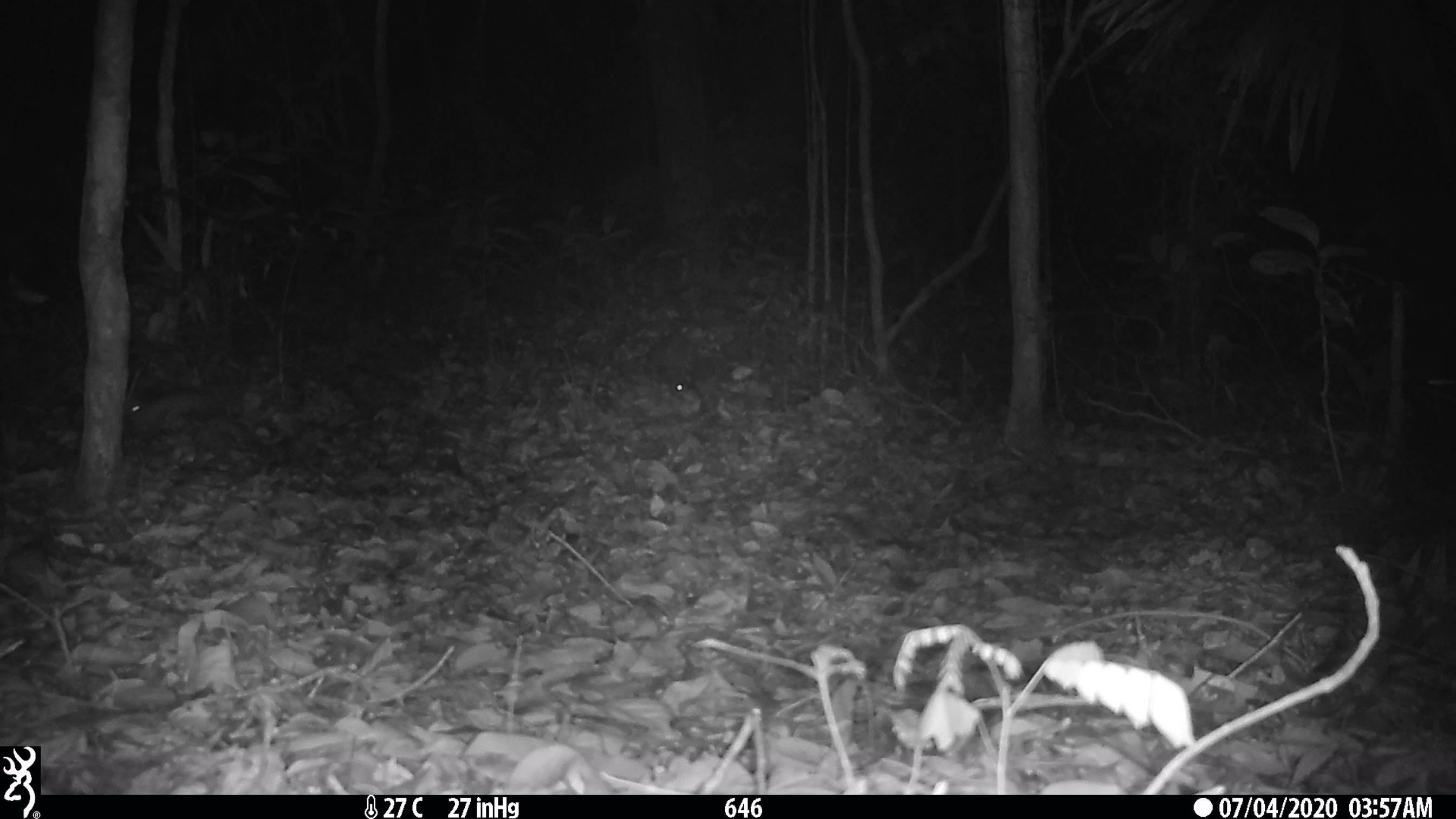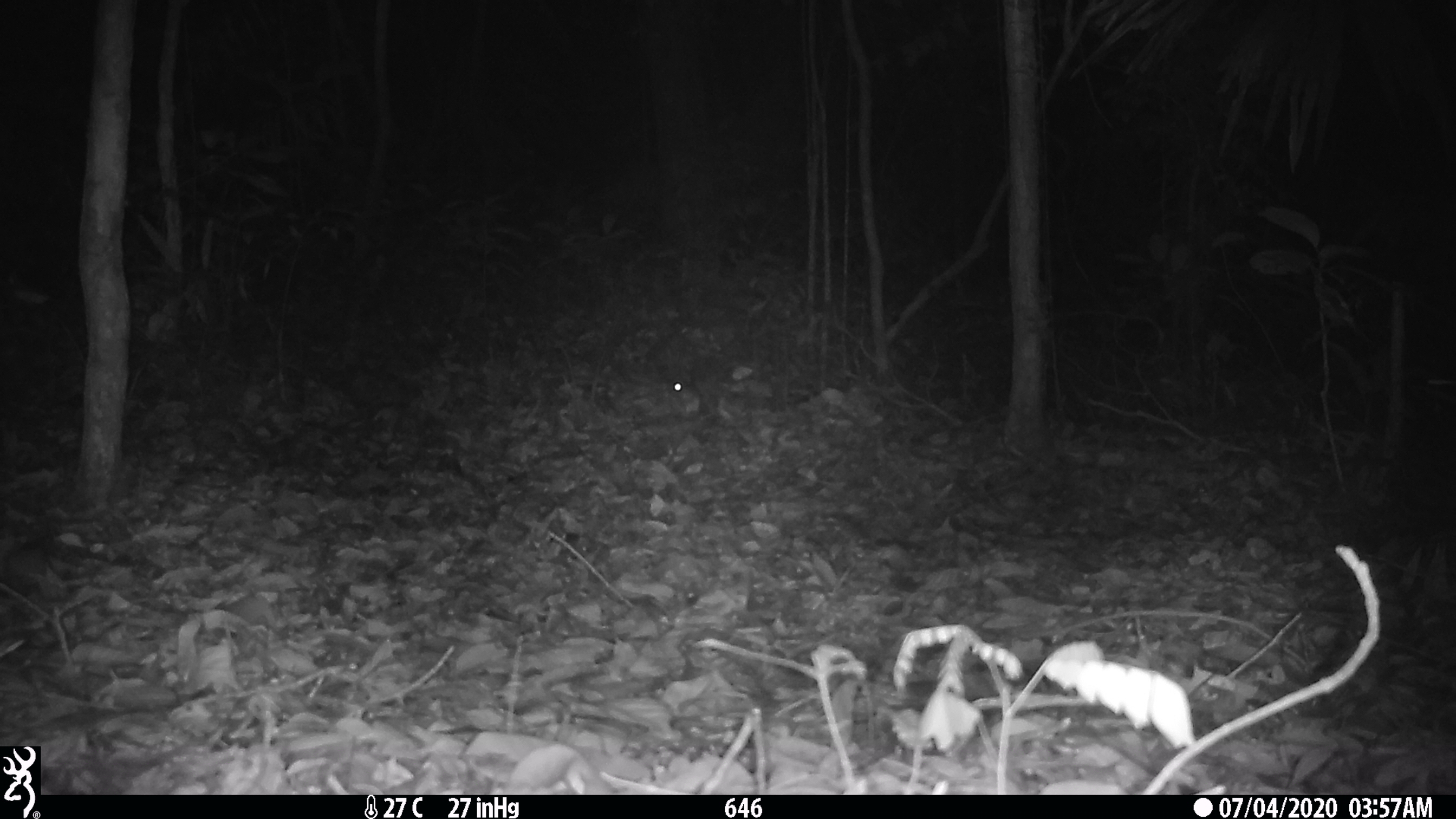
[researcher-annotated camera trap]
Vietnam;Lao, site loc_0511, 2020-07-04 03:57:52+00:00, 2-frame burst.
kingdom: Animalia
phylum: Chordata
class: Mammalia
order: Rodentia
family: Muridae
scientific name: Muridae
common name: old-world mice and rats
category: unidentified murid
Unidentified murid (old-world mice and rats) (Muridae). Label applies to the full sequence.